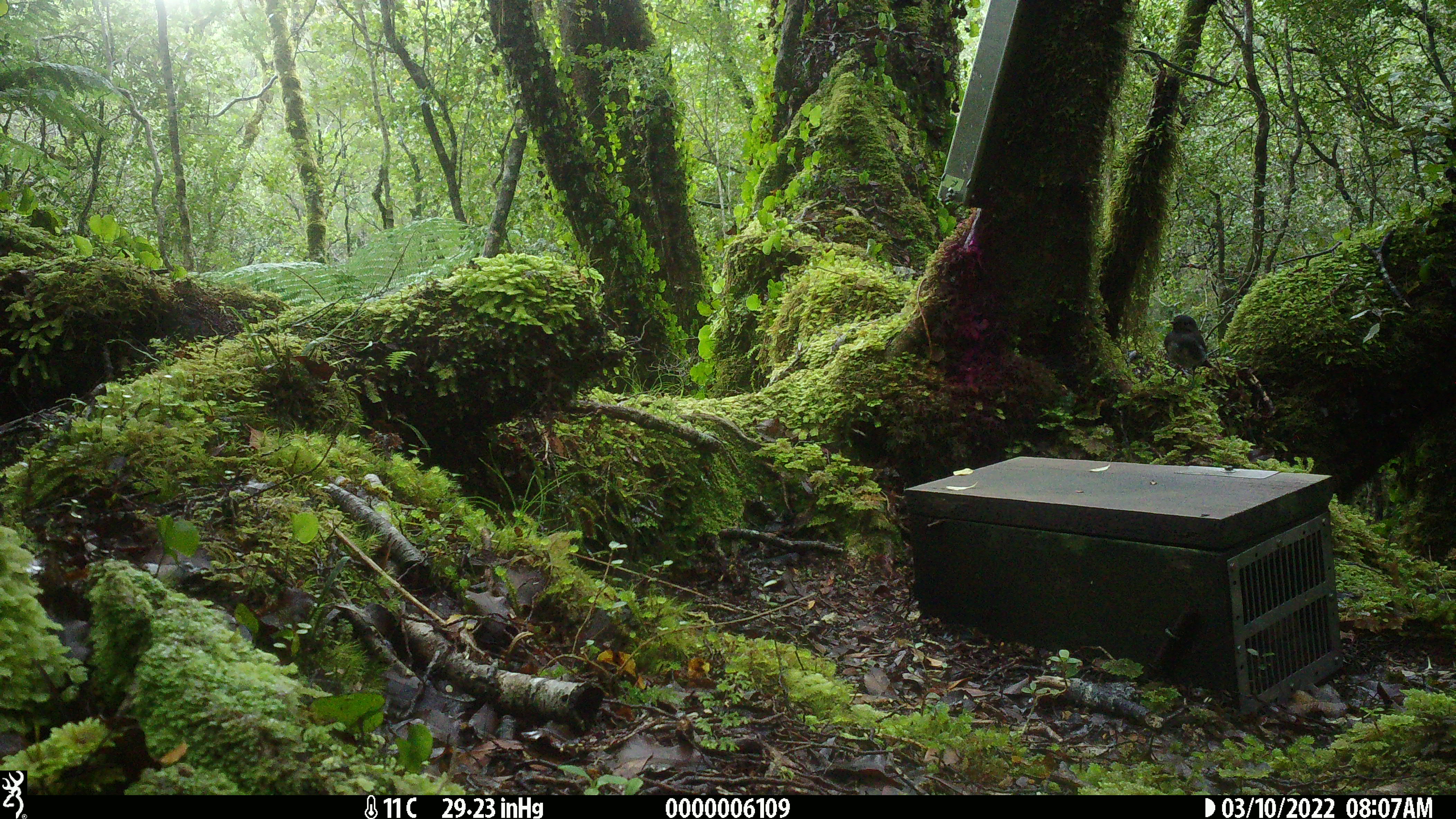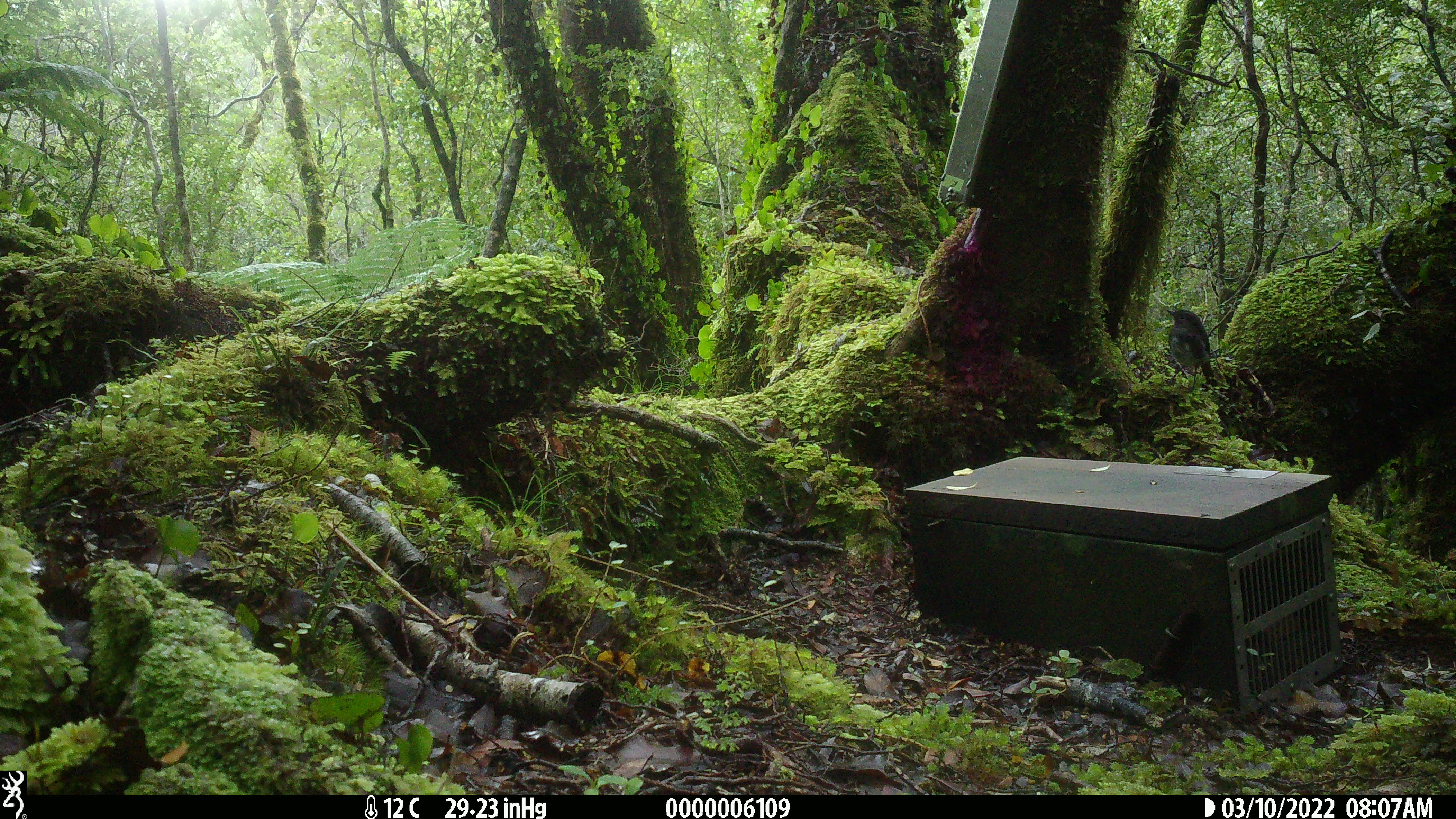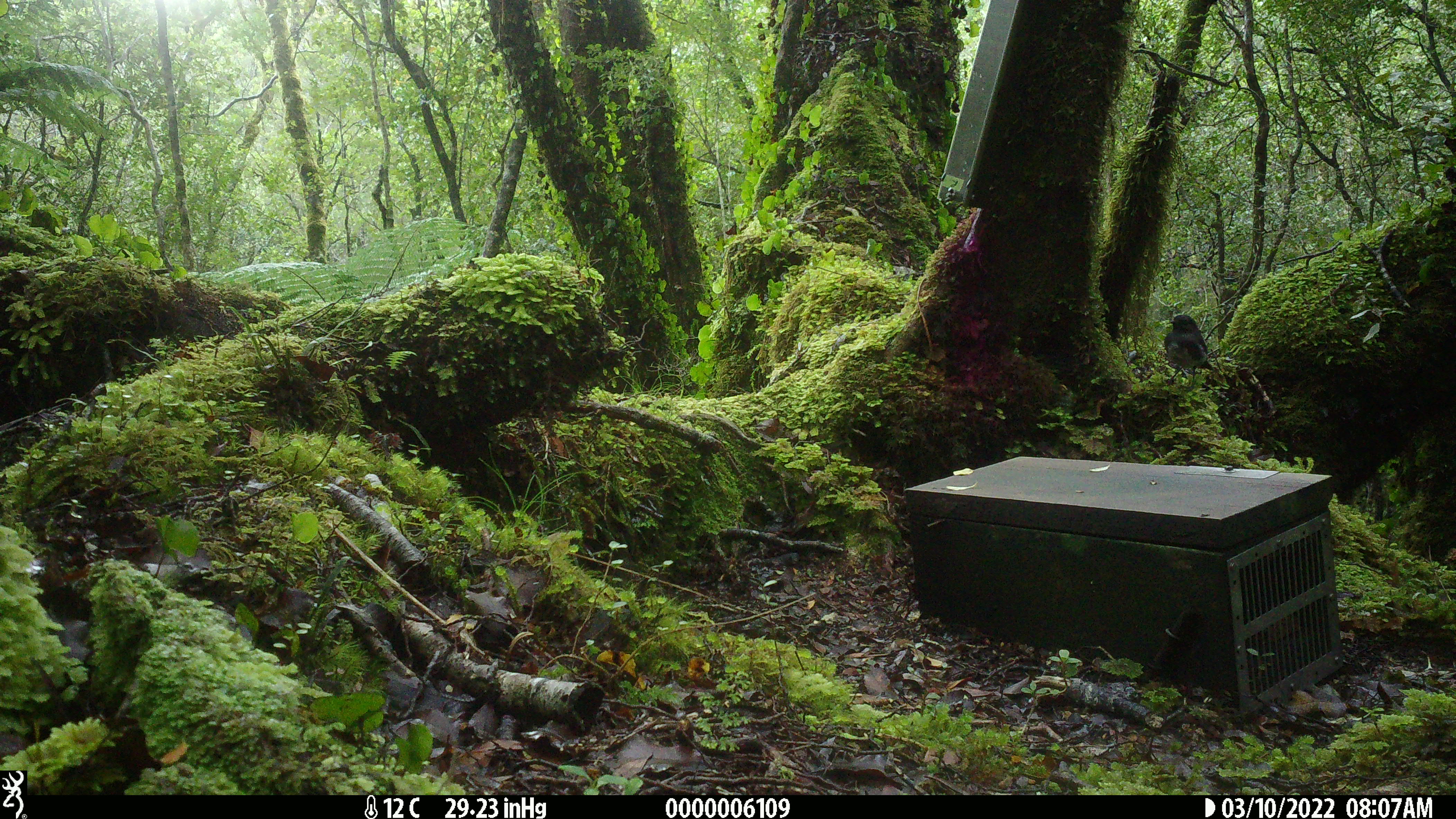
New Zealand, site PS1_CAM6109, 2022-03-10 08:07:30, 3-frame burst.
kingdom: Animalia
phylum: Chordata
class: Aves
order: Passeriformes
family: Petroicidae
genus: Petroica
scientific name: Petroica macrocephala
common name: tomtit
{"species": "tomtit (Petroica macrocephala)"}